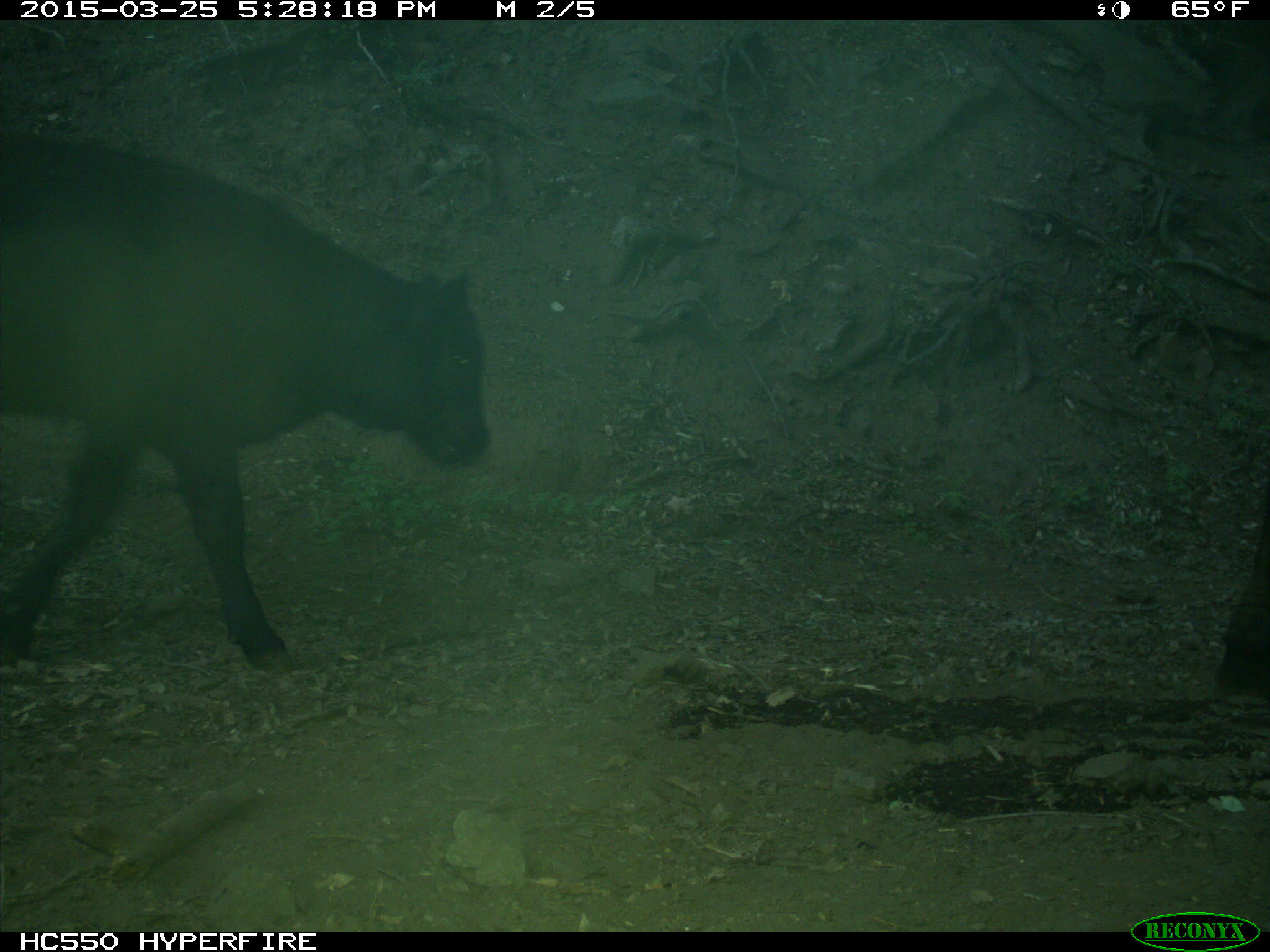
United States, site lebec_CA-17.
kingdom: Animalia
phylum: Chordata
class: Mammalia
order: Artiodactyla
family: Bovidae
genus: Bos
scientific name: Bos taurus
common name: domestic cow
Bos taurus (domestic cow).